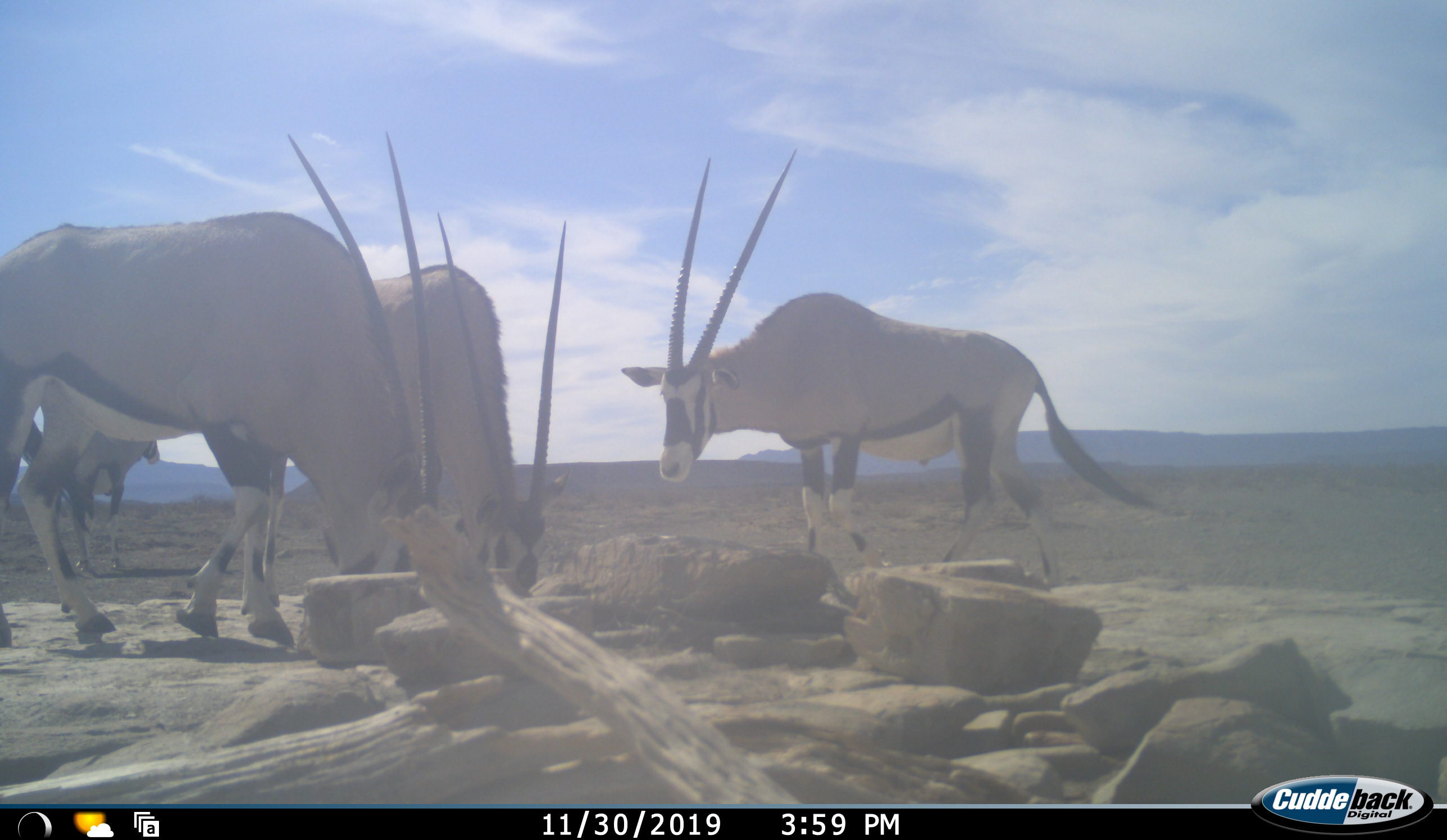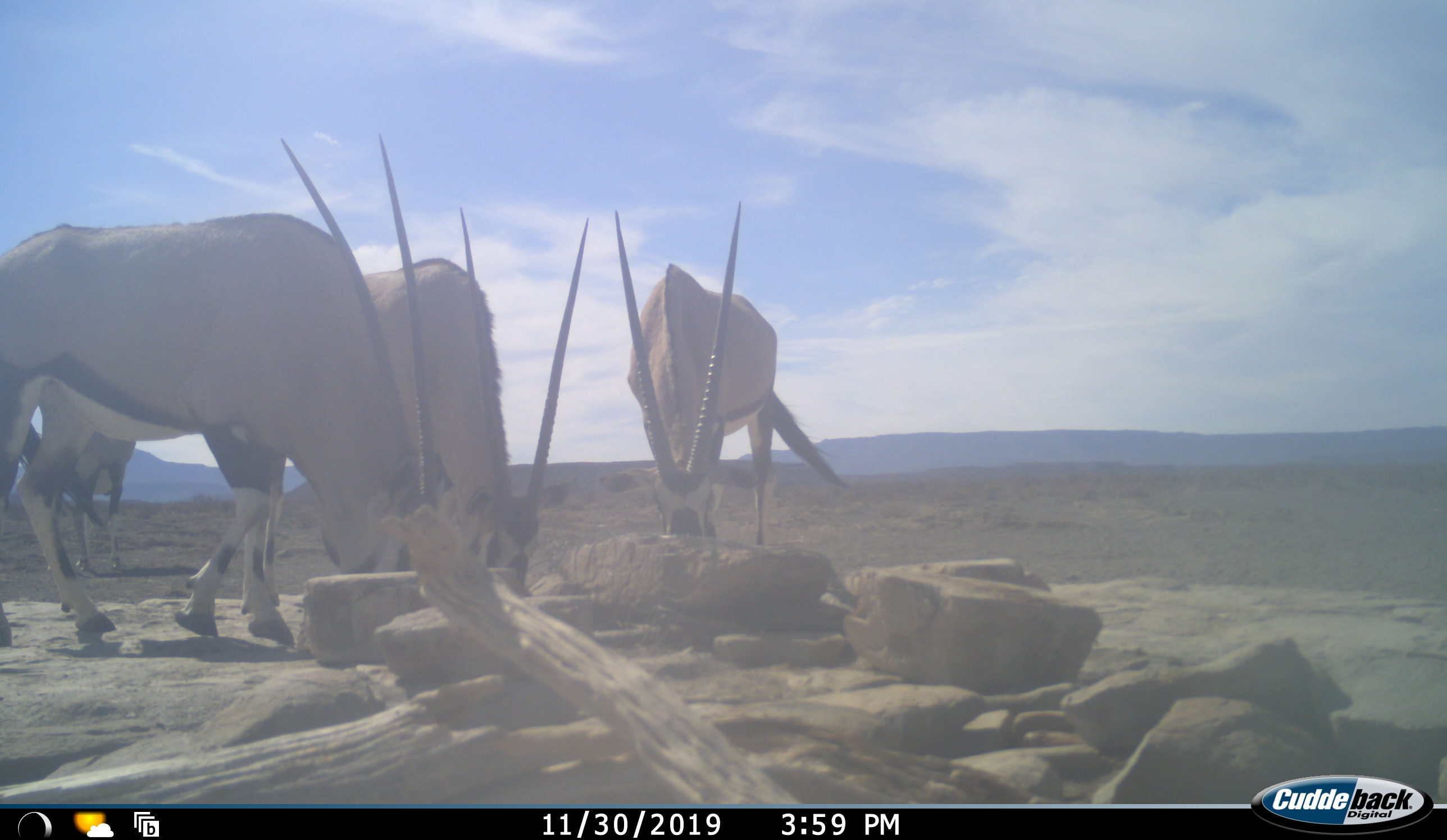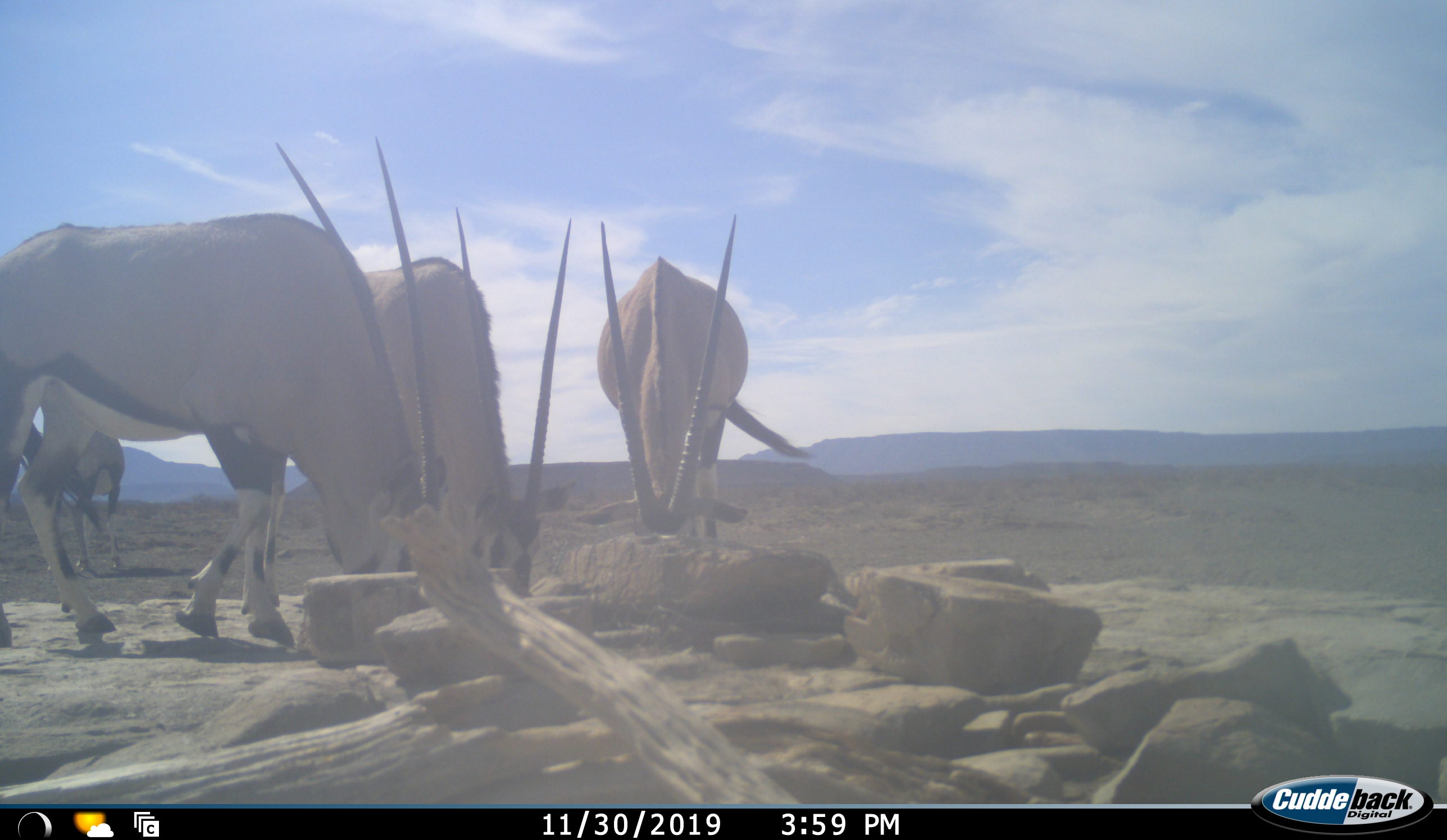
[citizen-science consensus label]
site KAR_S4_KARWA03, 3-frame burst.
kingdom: Animalia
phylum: Chordata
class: Mammalia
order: Artiodactyla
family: Bovidae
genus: Oryx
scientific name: Oryx gazella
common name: gemsbok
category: oryx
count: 4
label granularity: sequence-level